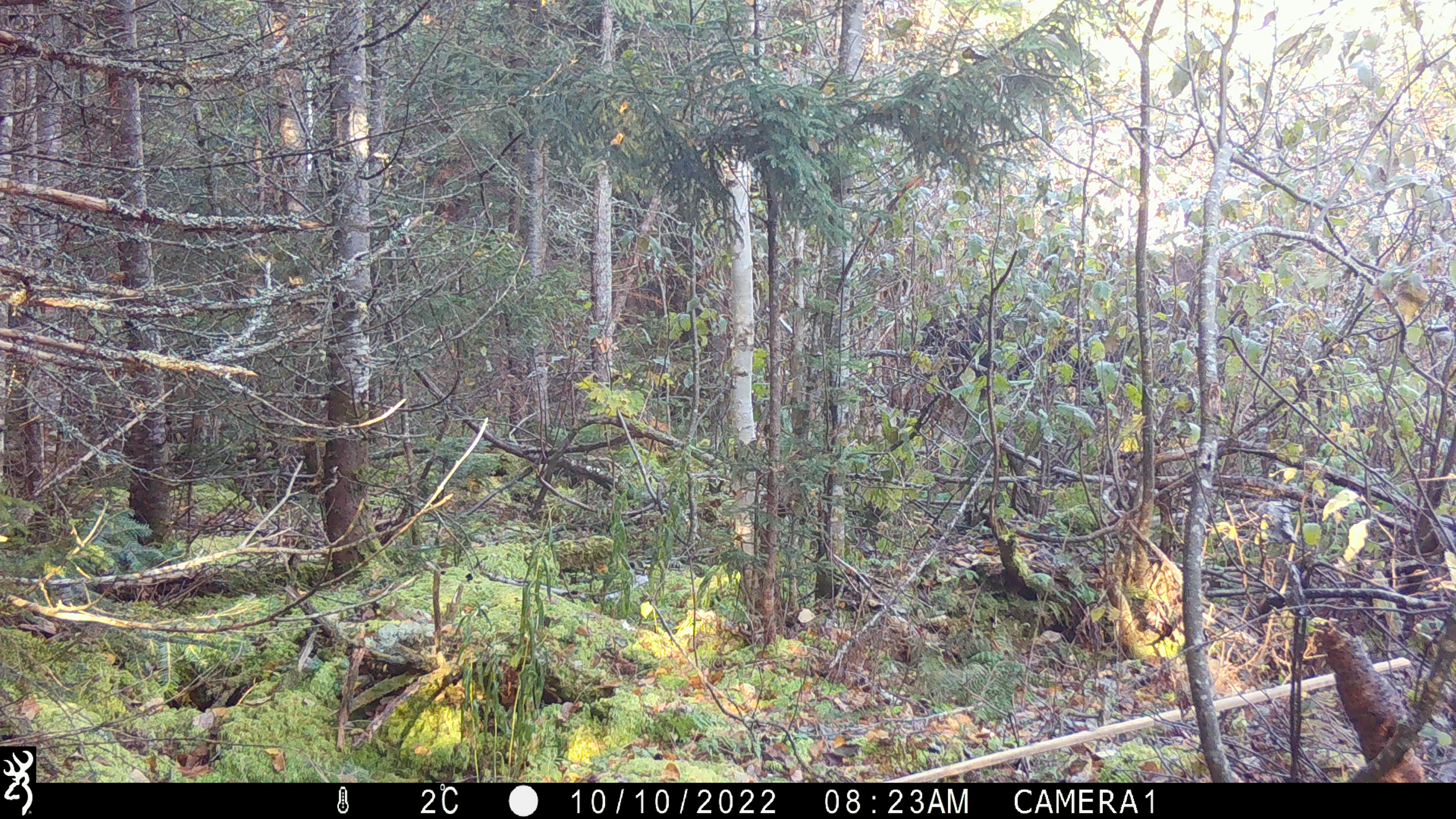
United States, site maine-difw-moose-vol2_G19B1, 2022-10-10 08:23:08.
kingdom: Animalia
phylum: Chordata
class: Mammalia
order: Artiodactyla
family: Cervidae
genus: Alces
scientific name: Alces alces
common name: moose